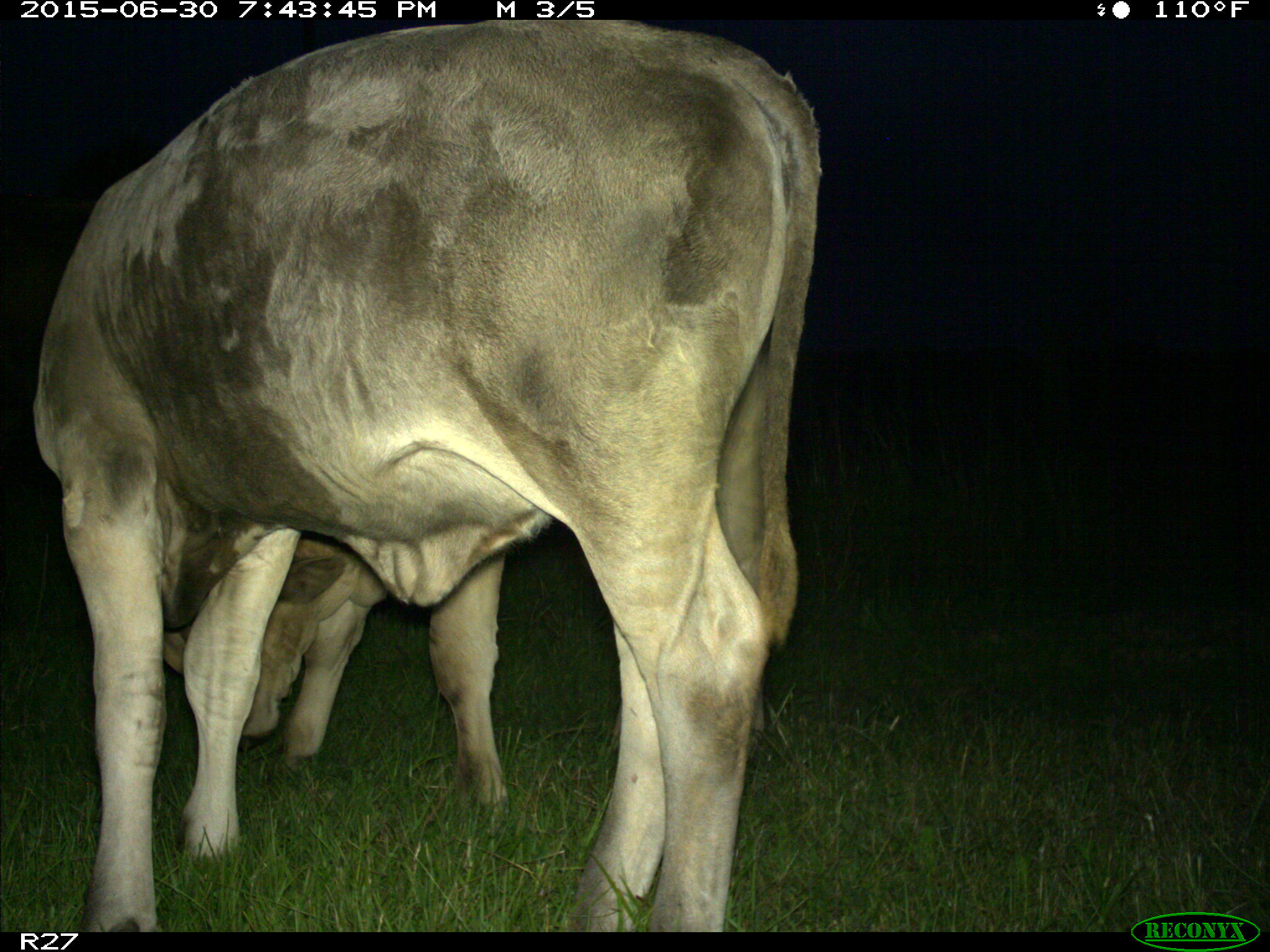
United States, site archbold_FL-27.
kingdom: Animalia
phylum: Chordata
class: Mammalia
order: Artiodactyla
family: Bovidae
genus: Bos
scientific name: Bos taurus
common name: domestic cow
Bos taurus (domestic cow).